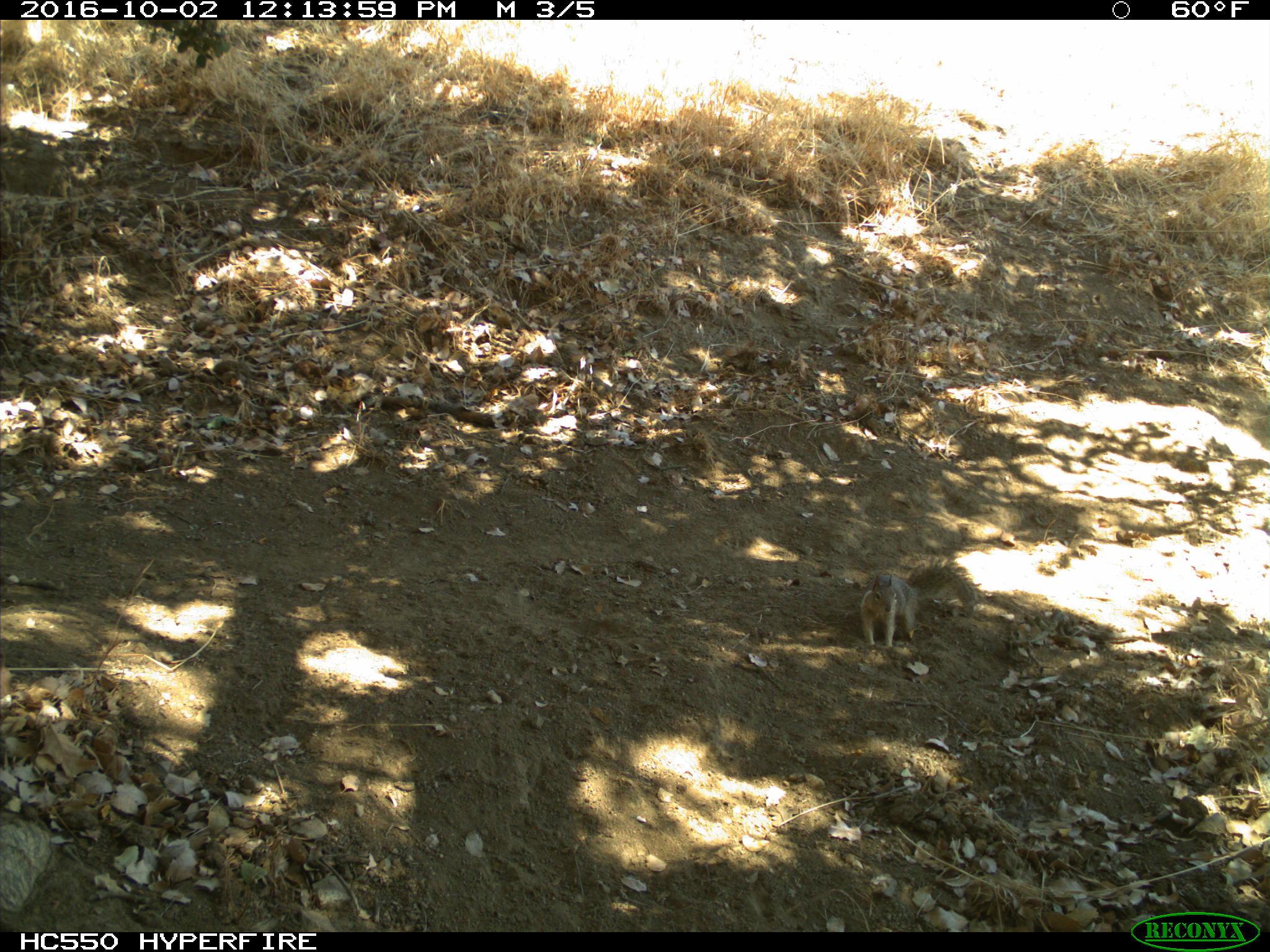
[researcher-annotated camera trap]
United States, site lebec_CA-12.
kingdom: Animalia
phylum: Chordata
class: Mammalia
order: Rodentia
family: Sciuridae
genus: Otospermophilus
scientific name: Otospermophilus beecheyi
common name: california ground squirrel